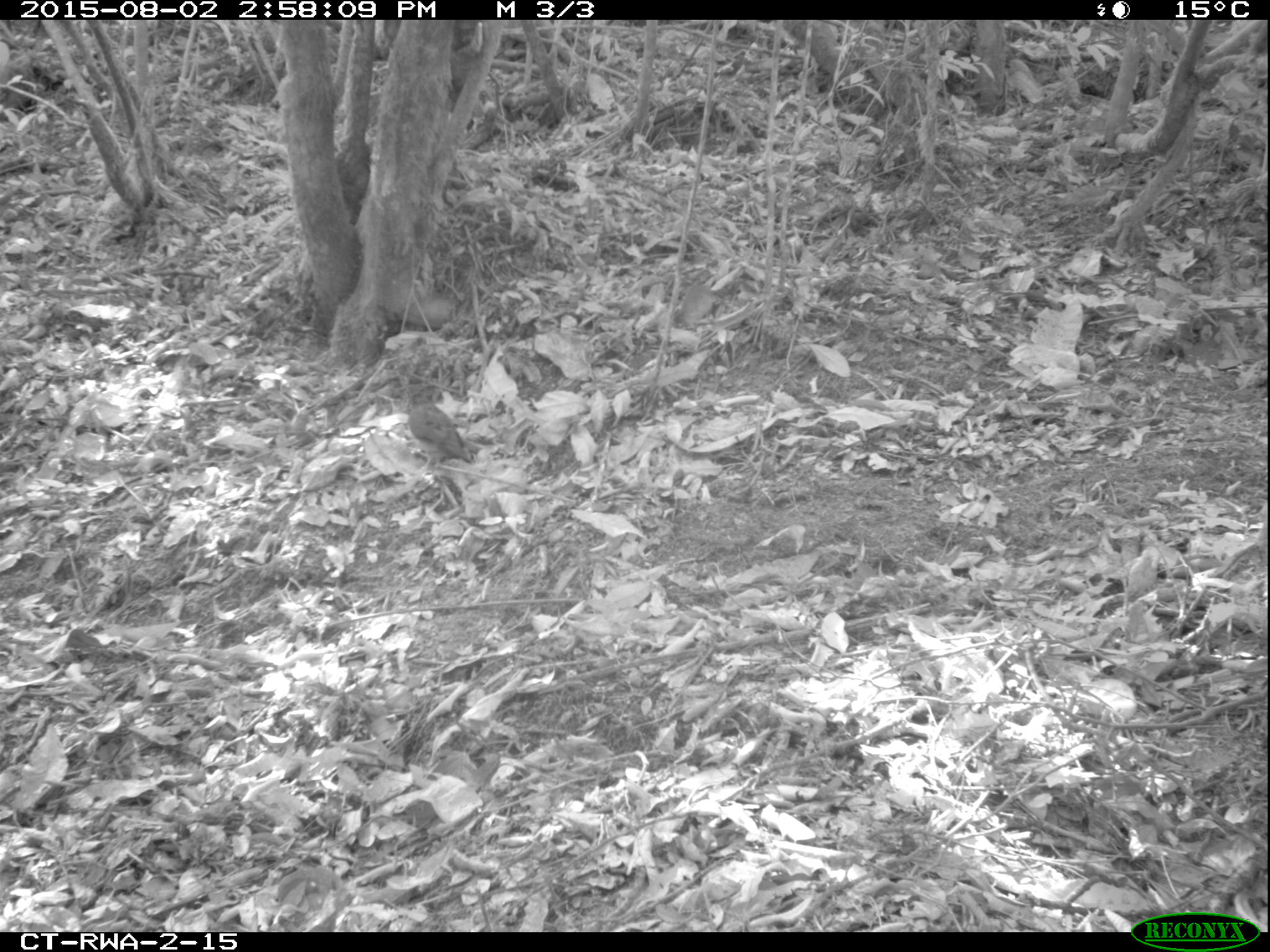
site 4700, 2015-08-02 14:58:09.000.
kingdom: Animalia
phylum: Chordata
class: Aves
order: Columbiformes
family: Columbidae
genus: Turtur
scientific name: Turtur tympanistria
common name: tambourine dove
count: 1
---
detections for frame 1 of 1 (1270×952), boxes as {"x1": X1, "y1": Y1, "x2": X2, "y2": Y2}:
turtur tympanistria: {"x1": 400, "y1": 392, "x2": 471, "y2": 476}